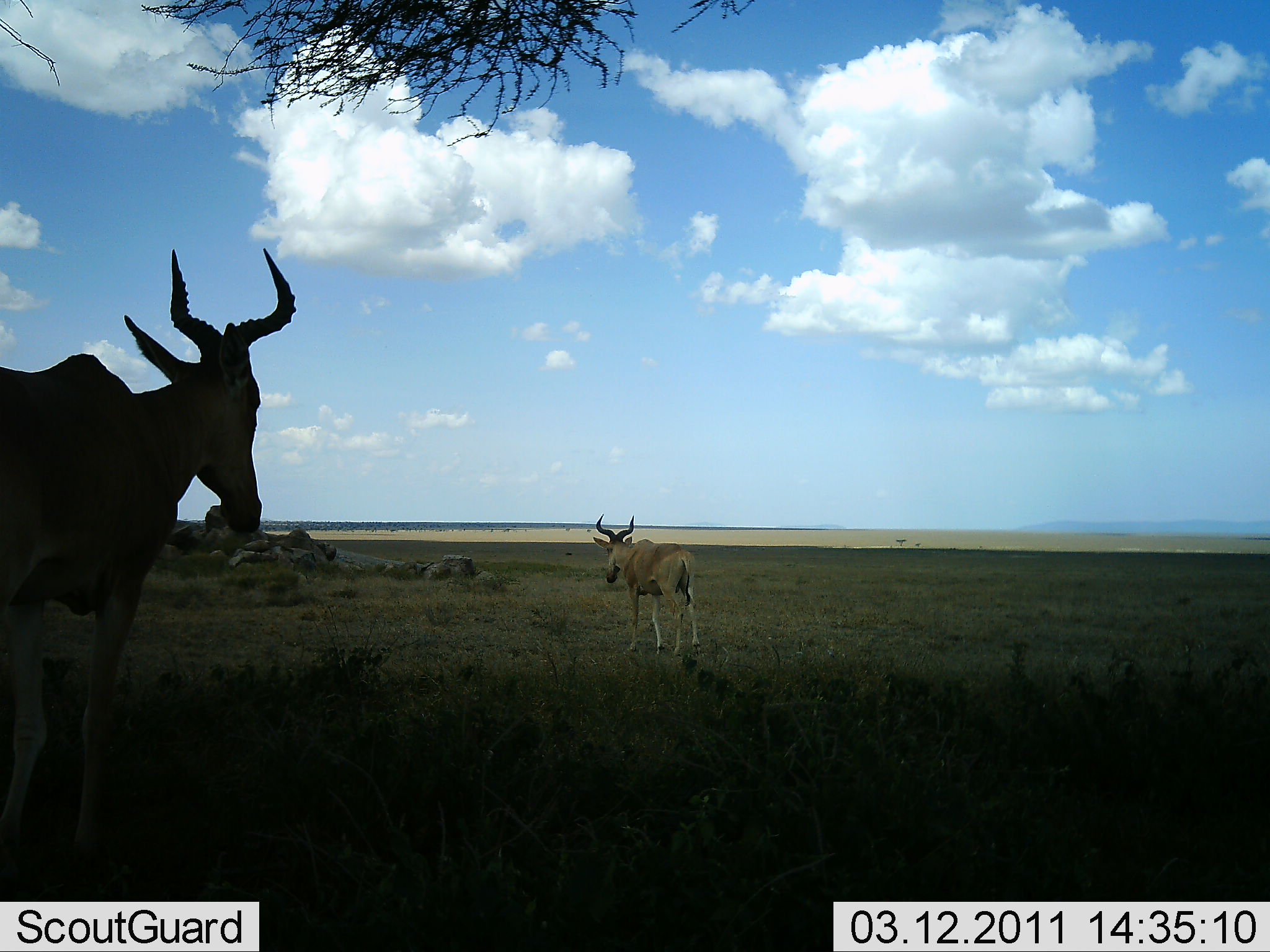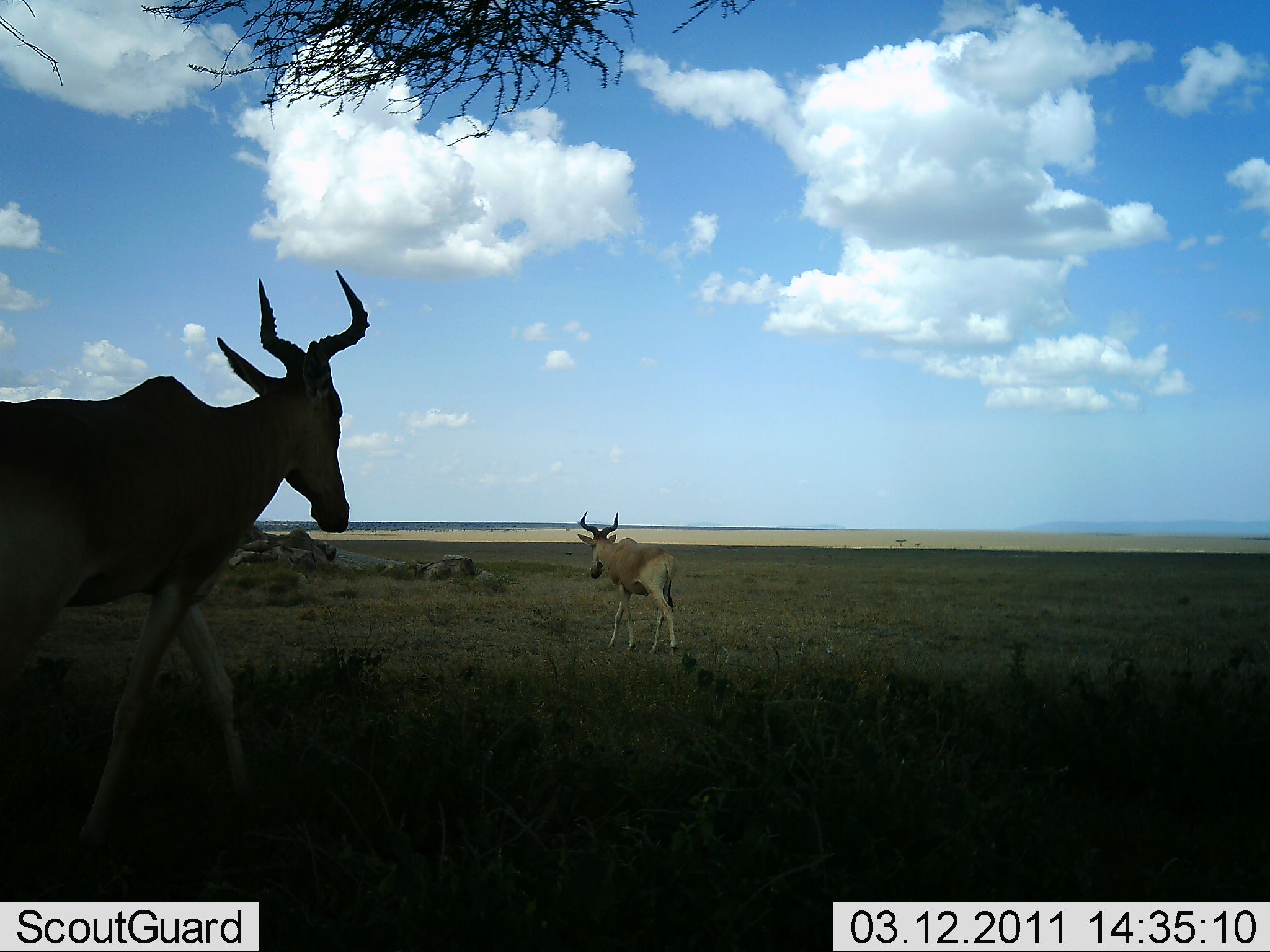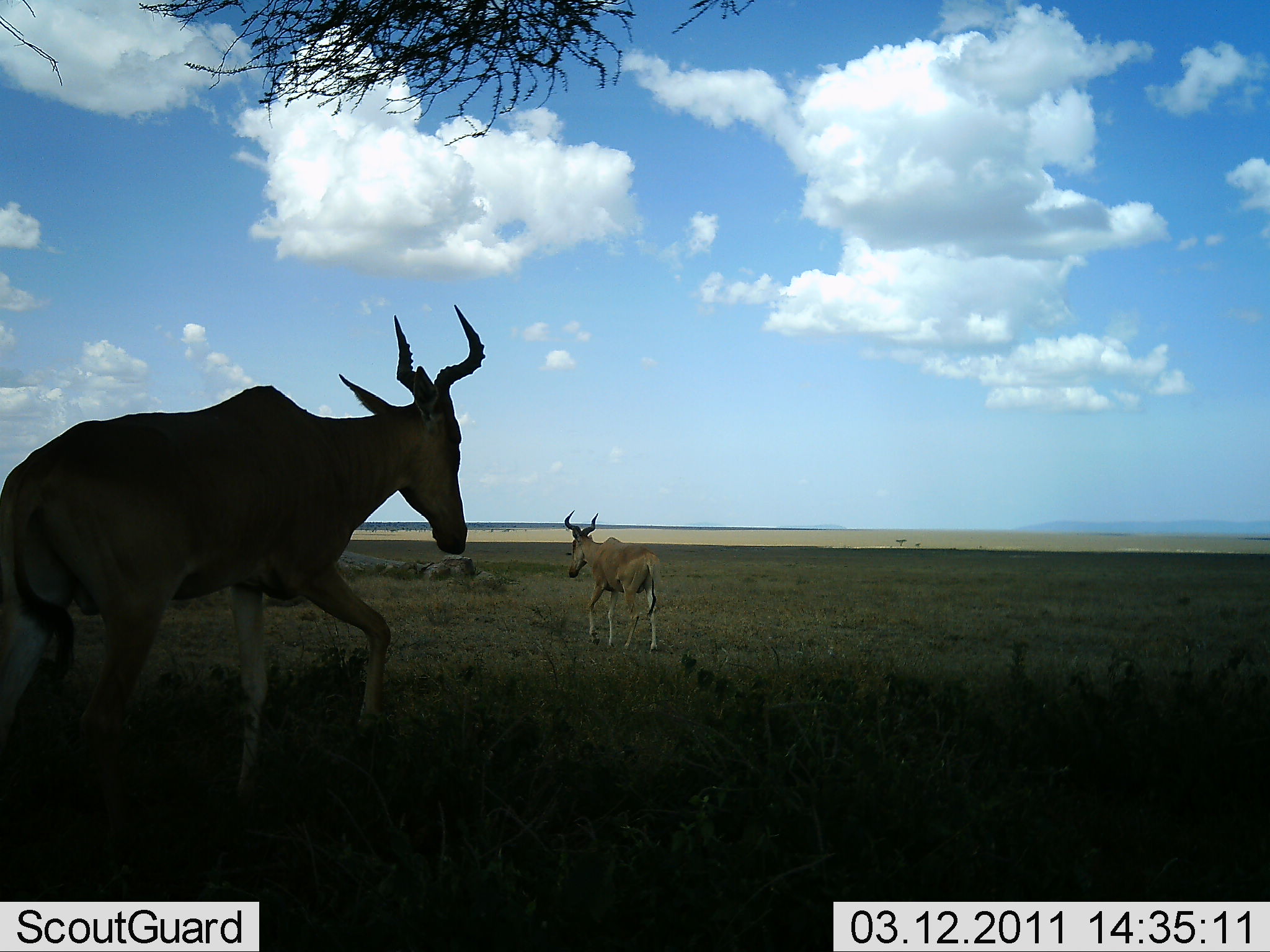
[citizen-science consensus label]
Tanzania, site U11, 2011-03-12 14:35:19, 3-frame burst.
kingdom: Animalia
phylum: Chordata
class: Mammalia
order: Artiodactyla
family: Bovidae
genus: Alcelaphus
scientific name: Alcelaphus buselaphus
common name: hartebeest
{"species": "hartebeest (Alcelaphus buselaphus)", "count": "2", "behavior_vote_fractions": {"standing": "0%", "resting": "0%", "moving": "100%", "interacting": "0%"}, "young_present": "0%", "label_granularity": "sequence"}